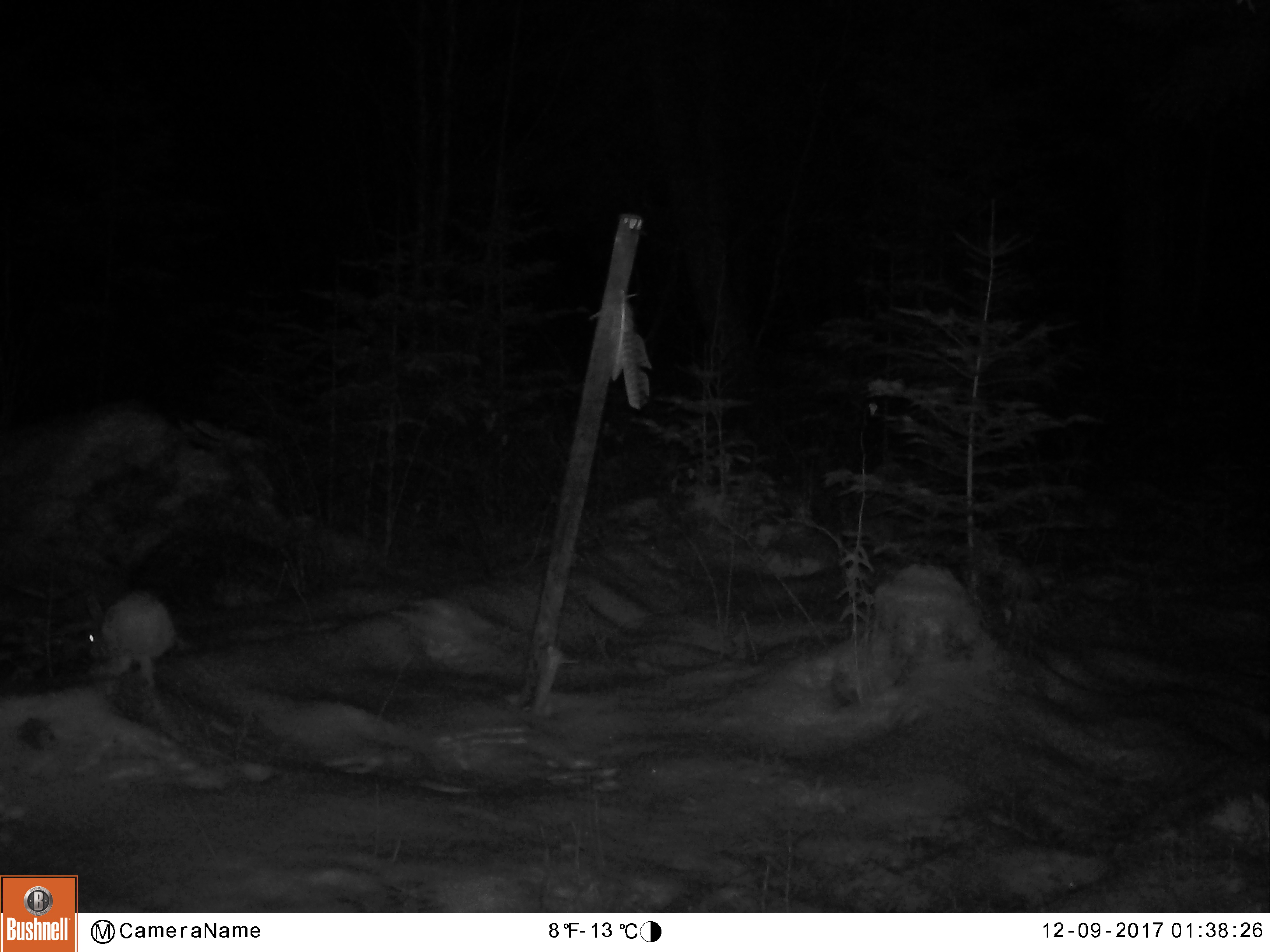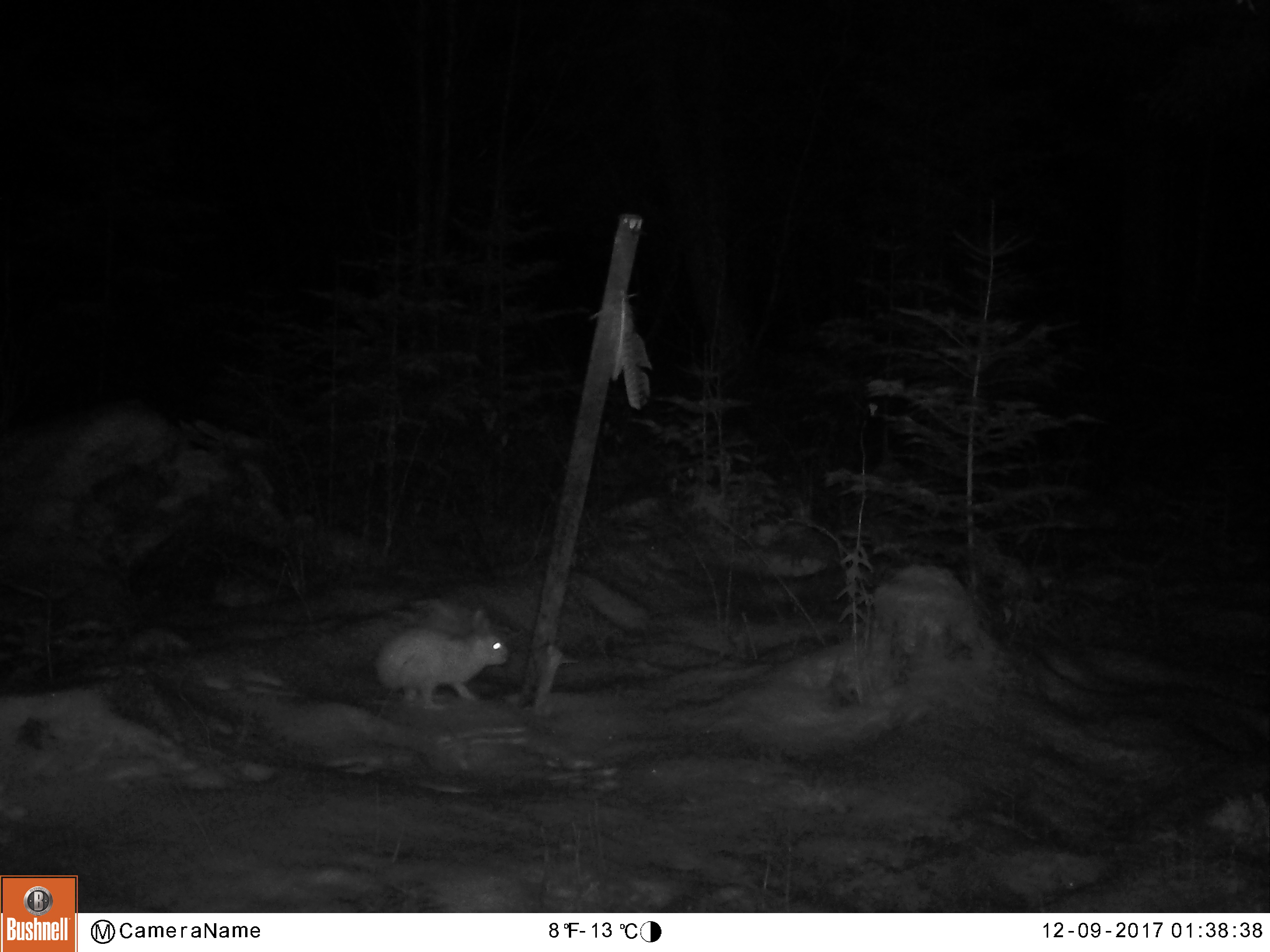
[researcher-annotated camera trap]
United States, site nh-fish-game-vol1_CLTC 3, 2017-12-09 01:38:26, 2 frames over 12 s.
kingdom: Animalia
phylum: Chordata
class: Mammalia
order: Lagomorpha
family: Leporidae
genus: Lepus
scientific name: Lepus americanus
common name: snowshoe hare